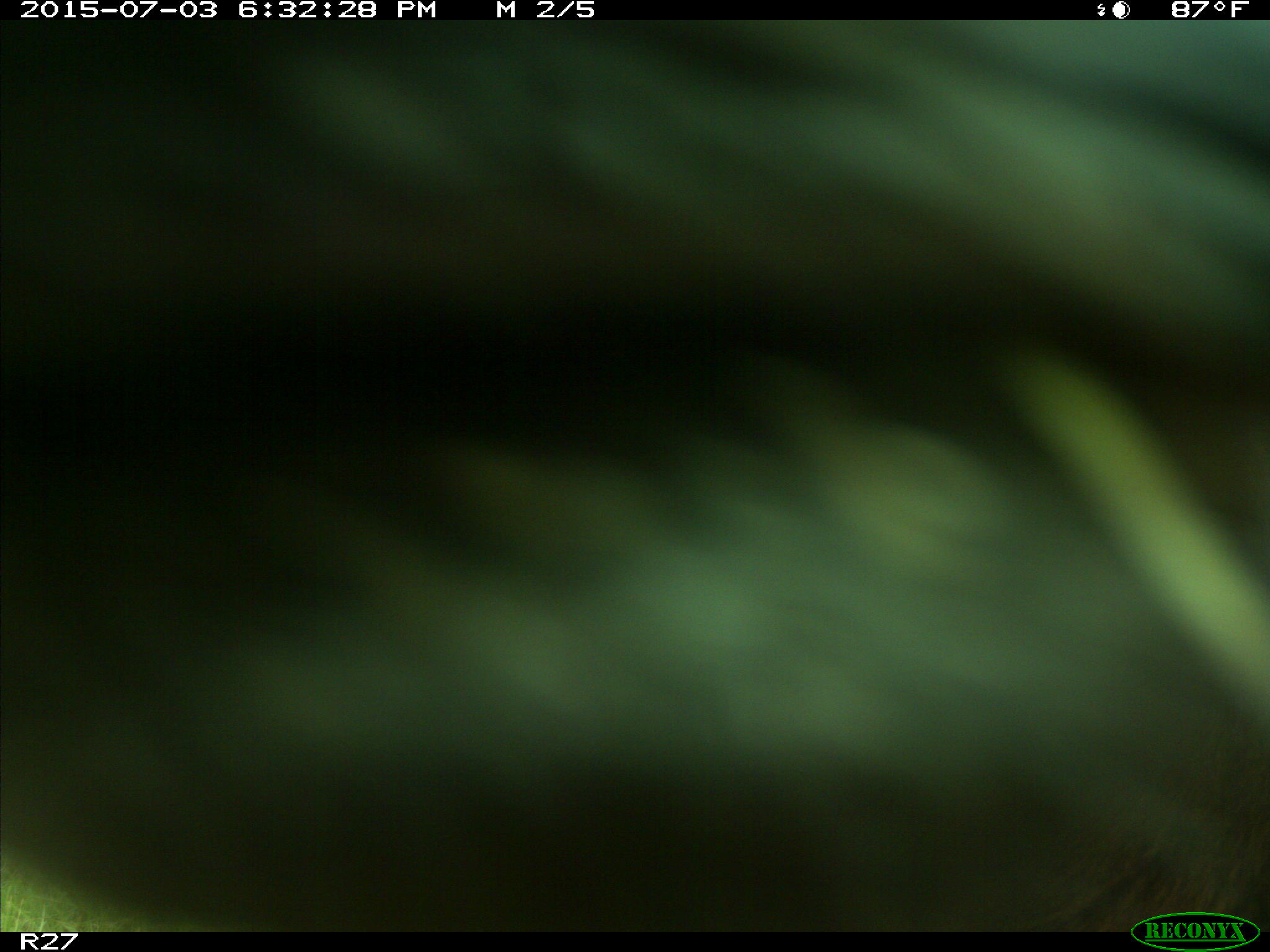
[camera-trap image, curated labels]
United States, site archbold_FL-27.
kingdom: Animalia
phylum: Chordata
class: Mammalia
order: Artiodactyla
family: Bovidae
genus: Bos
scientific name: Bos taurus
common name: domestic cow